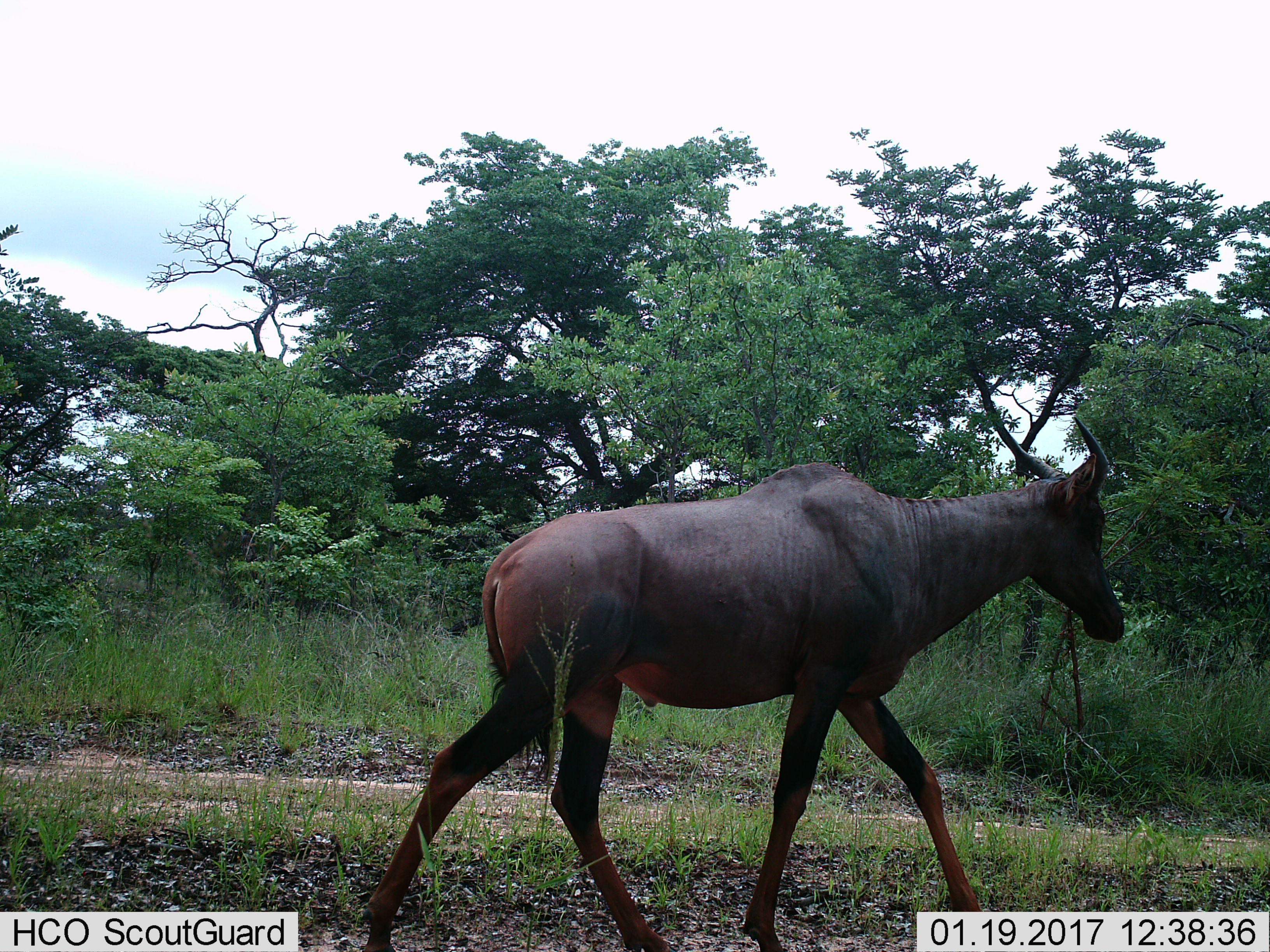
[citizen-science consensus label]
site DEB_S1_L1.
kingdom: Animalia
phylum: Chordata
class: Mammalia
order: Artiodactyla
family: Bovidae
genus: Damaliscus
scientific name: Damaliscus lunatus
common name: tsessebe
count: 1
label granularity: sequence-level